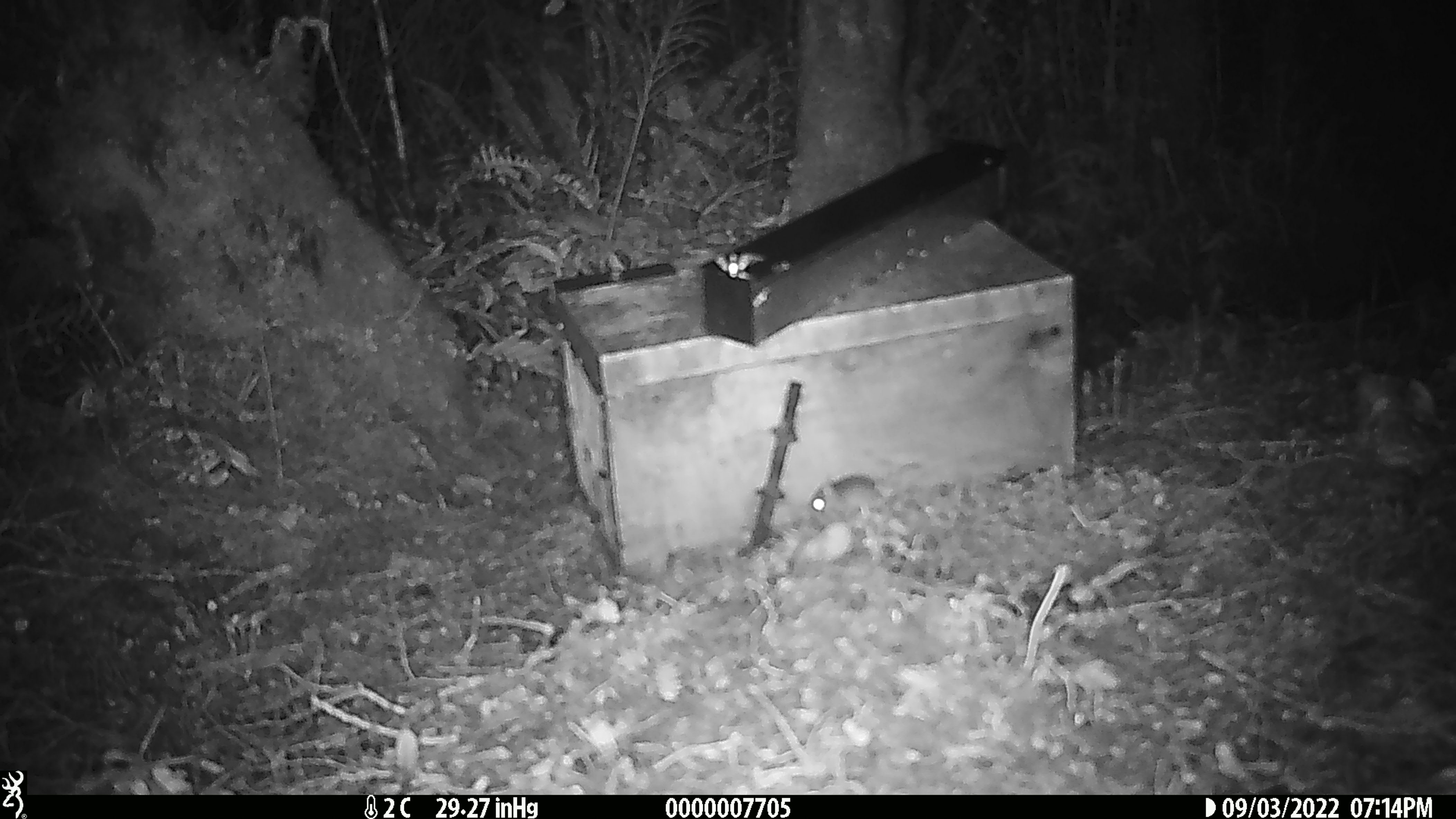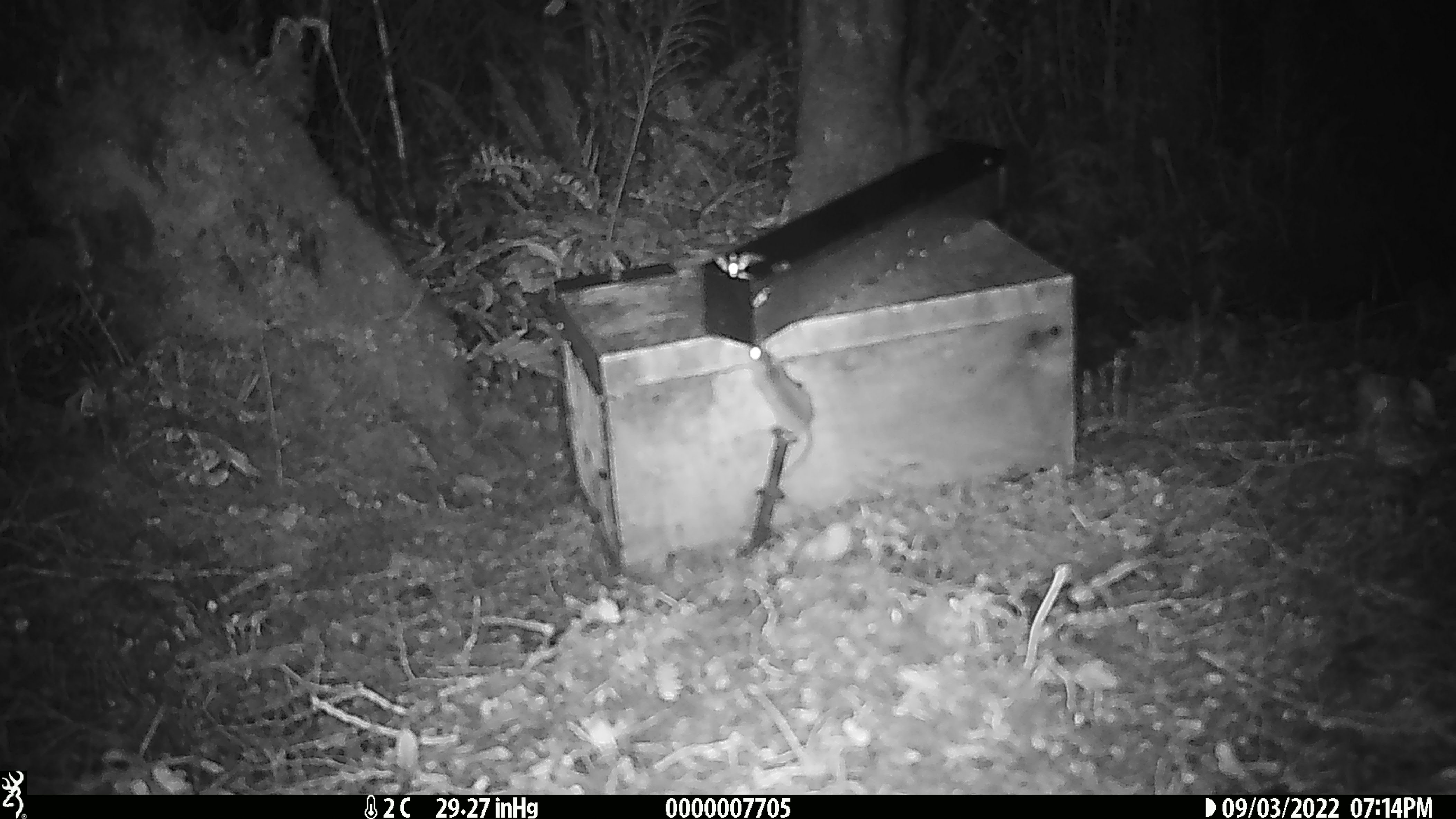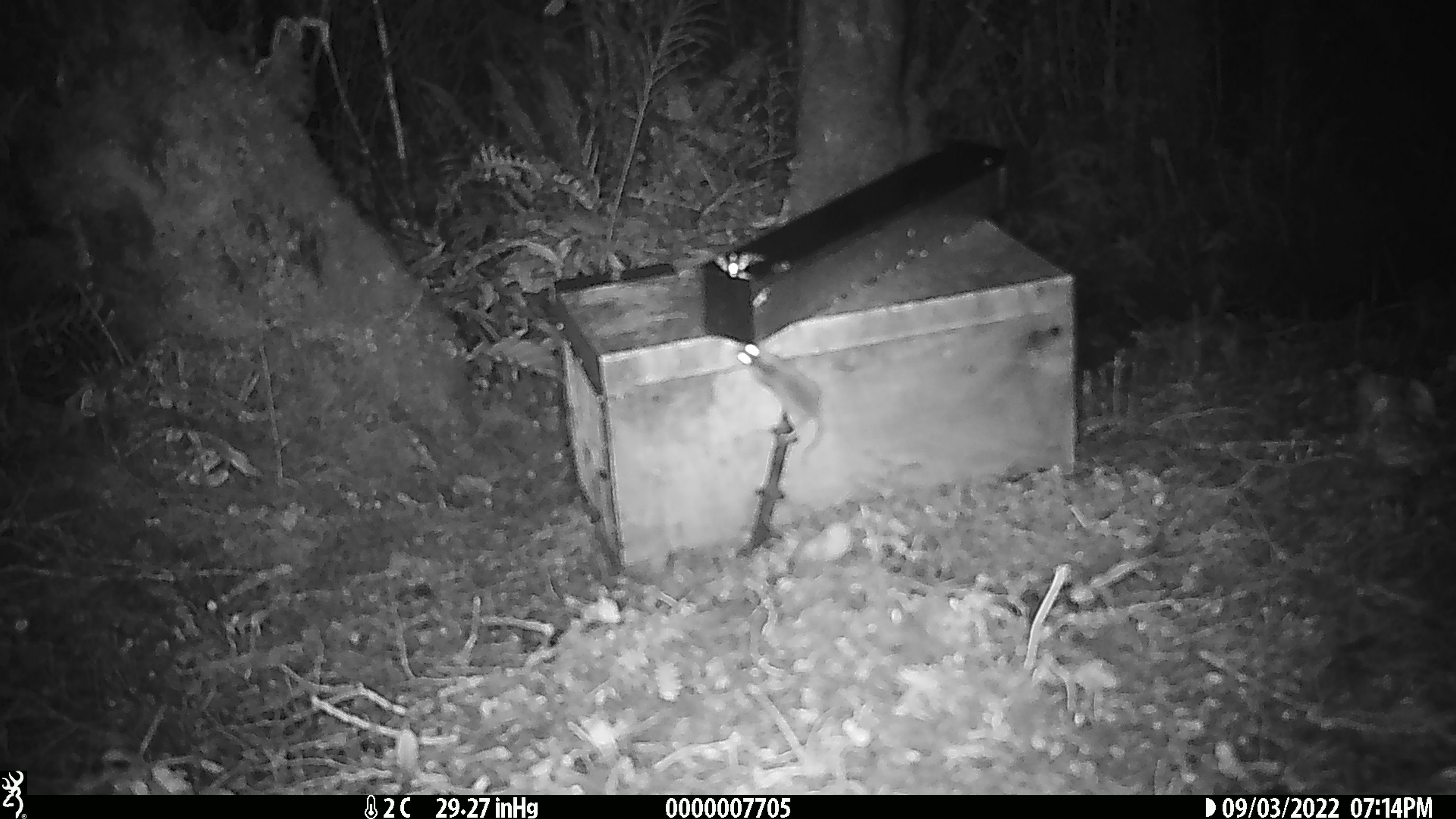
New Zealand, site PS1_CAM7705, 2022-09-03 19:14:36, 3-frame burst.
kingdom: Animalia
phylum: Chordata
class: Mammalia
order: Rodentia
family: Muridae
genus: Mus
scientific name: Mus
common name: mouse